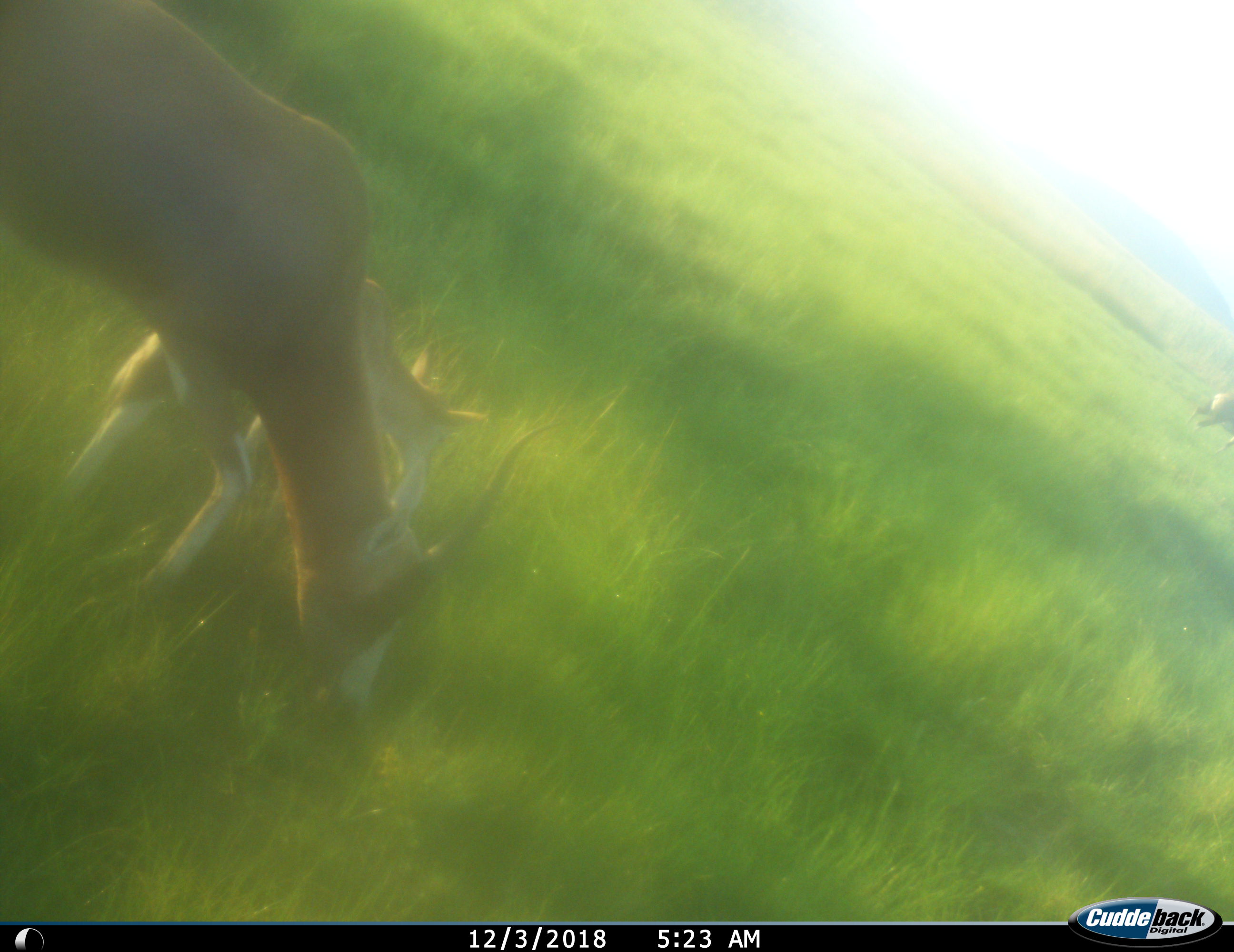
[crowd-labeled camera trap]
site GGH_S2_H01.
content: unidentified animal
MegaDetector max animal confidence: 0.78